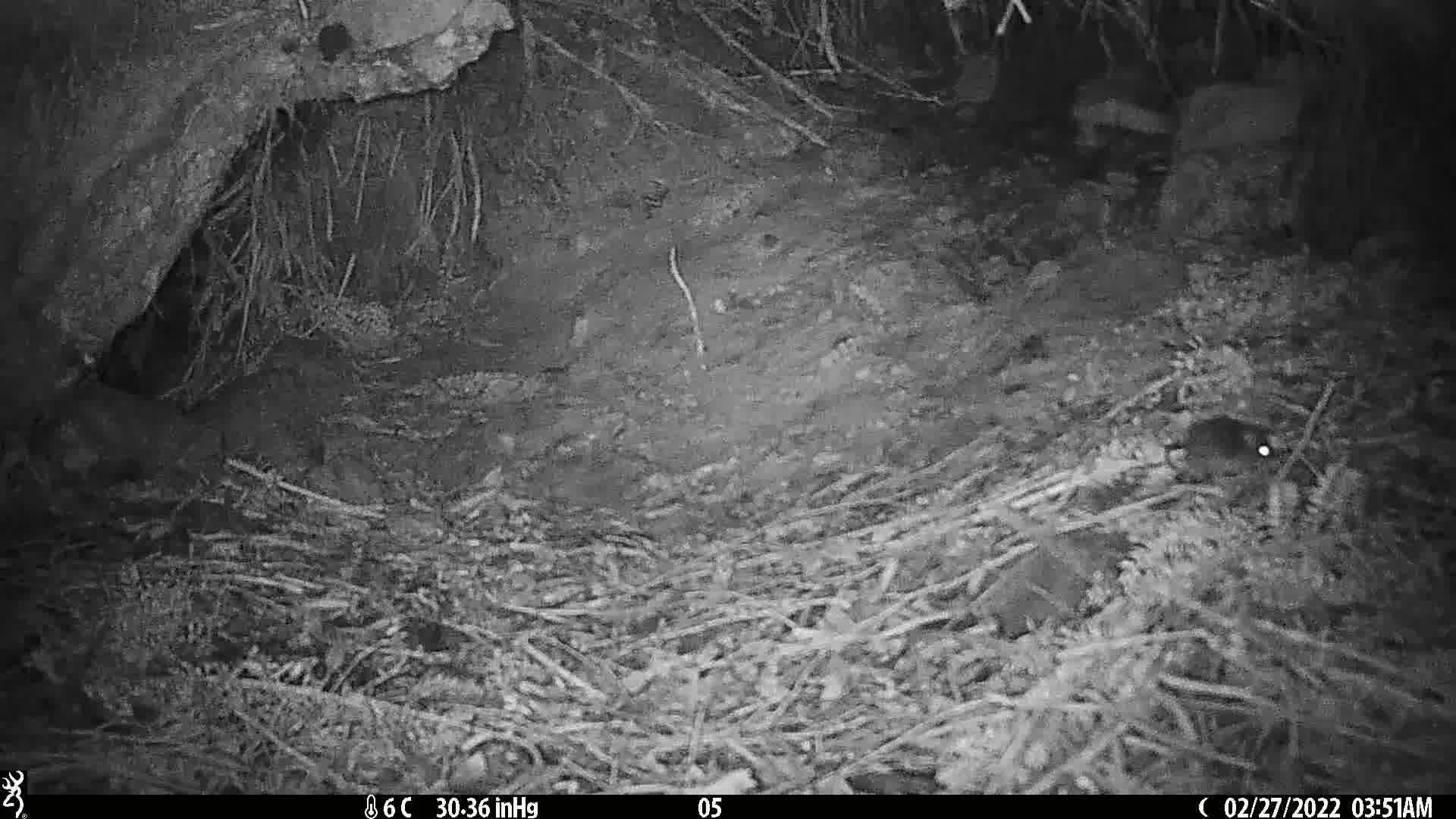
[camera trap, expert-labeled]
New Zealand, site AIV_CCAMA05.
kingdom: Animalia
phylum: Chordata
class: Mammalia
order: Rodentia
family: Muridae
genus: Mus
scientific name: Mus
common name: mouse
Mouse (Mus).